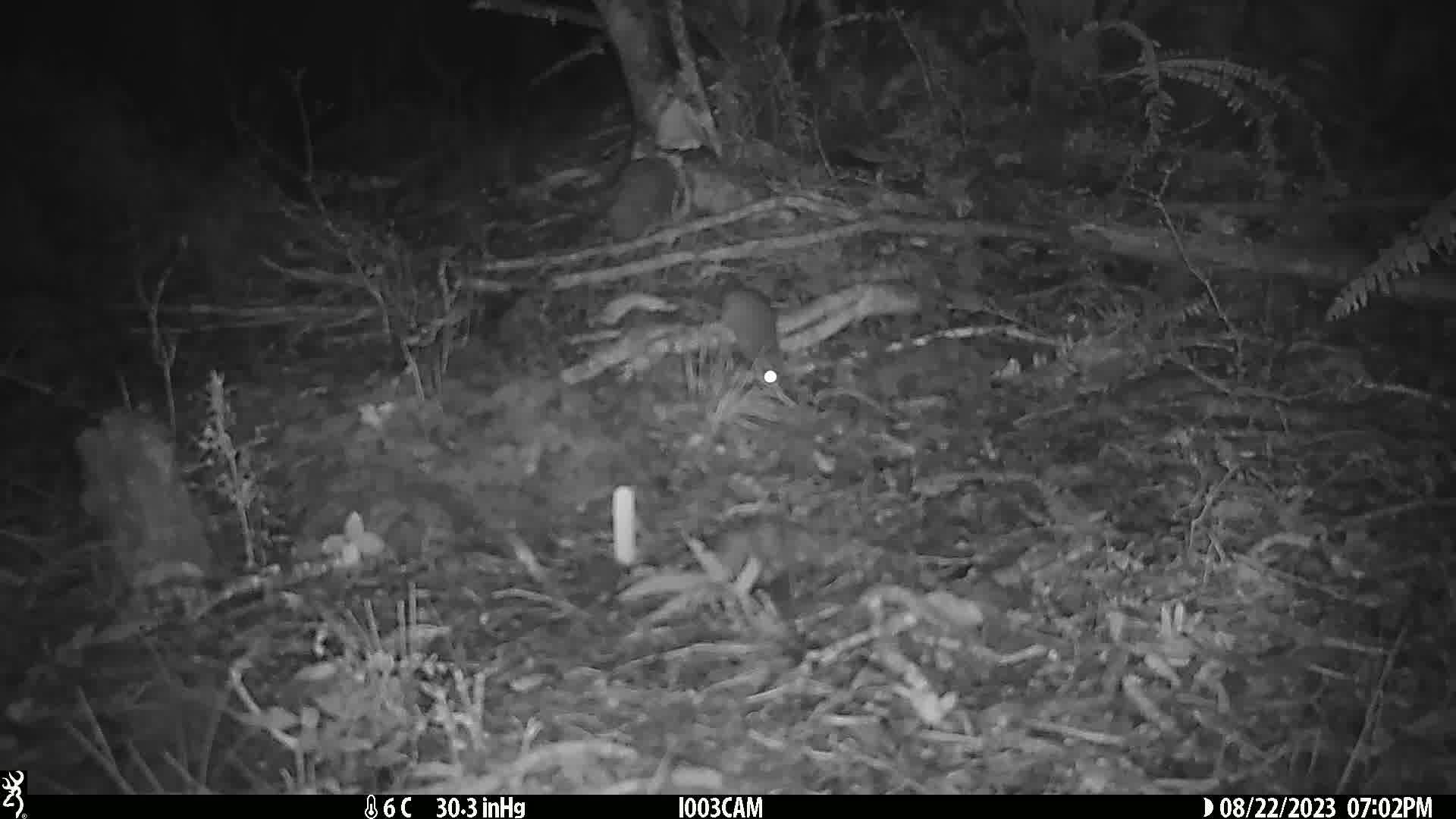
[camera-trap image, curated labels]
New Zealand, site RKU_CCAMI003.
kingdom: Animalia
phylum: Chordata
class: Mammalia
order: Rodentia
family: Muridae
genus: Rattus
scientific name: Rattus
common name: rat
Rat (Rattus).